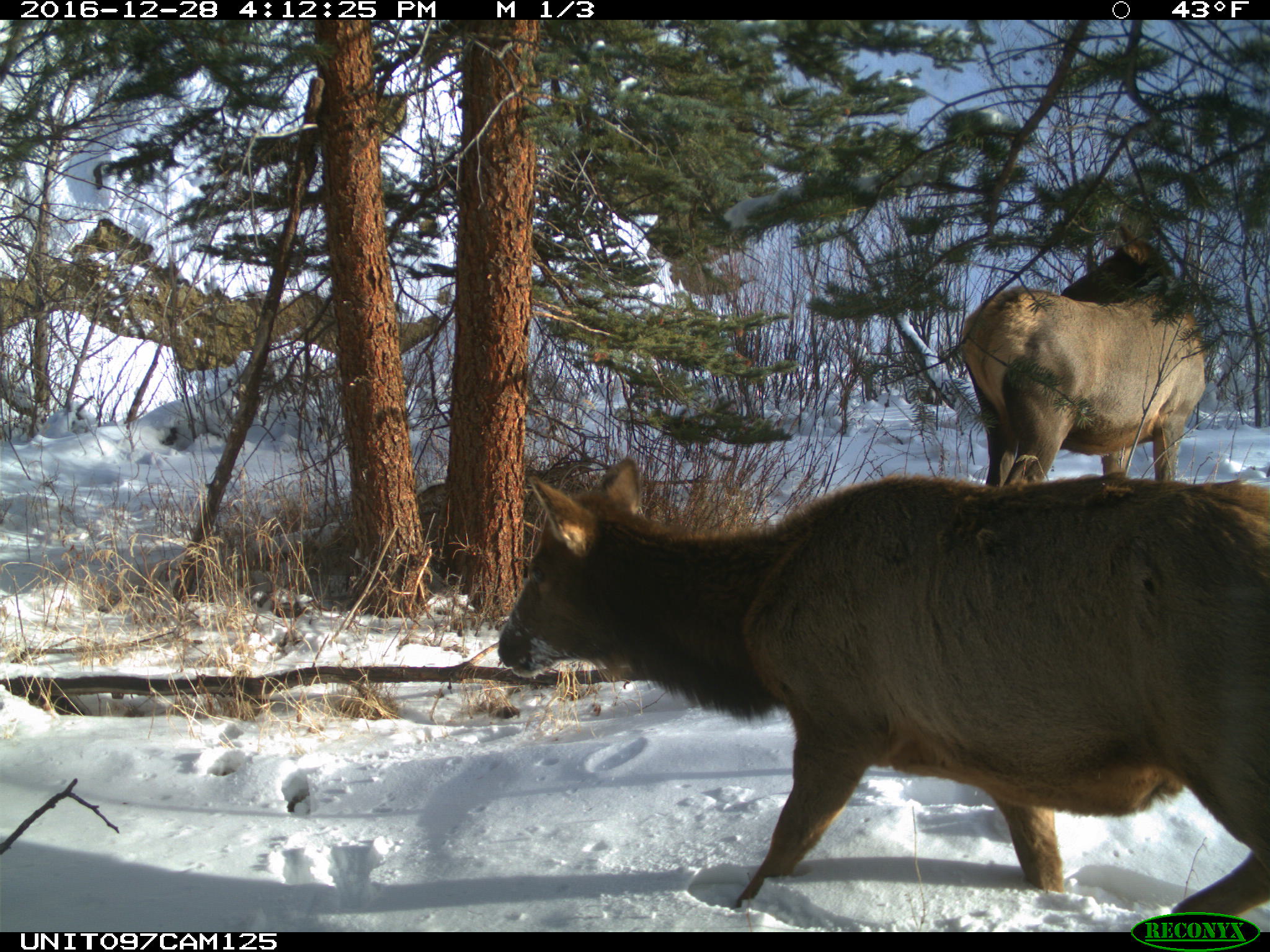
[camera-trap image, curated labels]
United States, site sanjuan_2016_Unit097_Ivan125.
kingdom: Animalia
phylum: Chordata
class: Mammalia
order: Artiodactyla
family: Cervidae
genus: Cervus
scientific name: Cervus elaphus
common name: red deer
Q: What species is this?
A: Cervus elaphus (red deer).